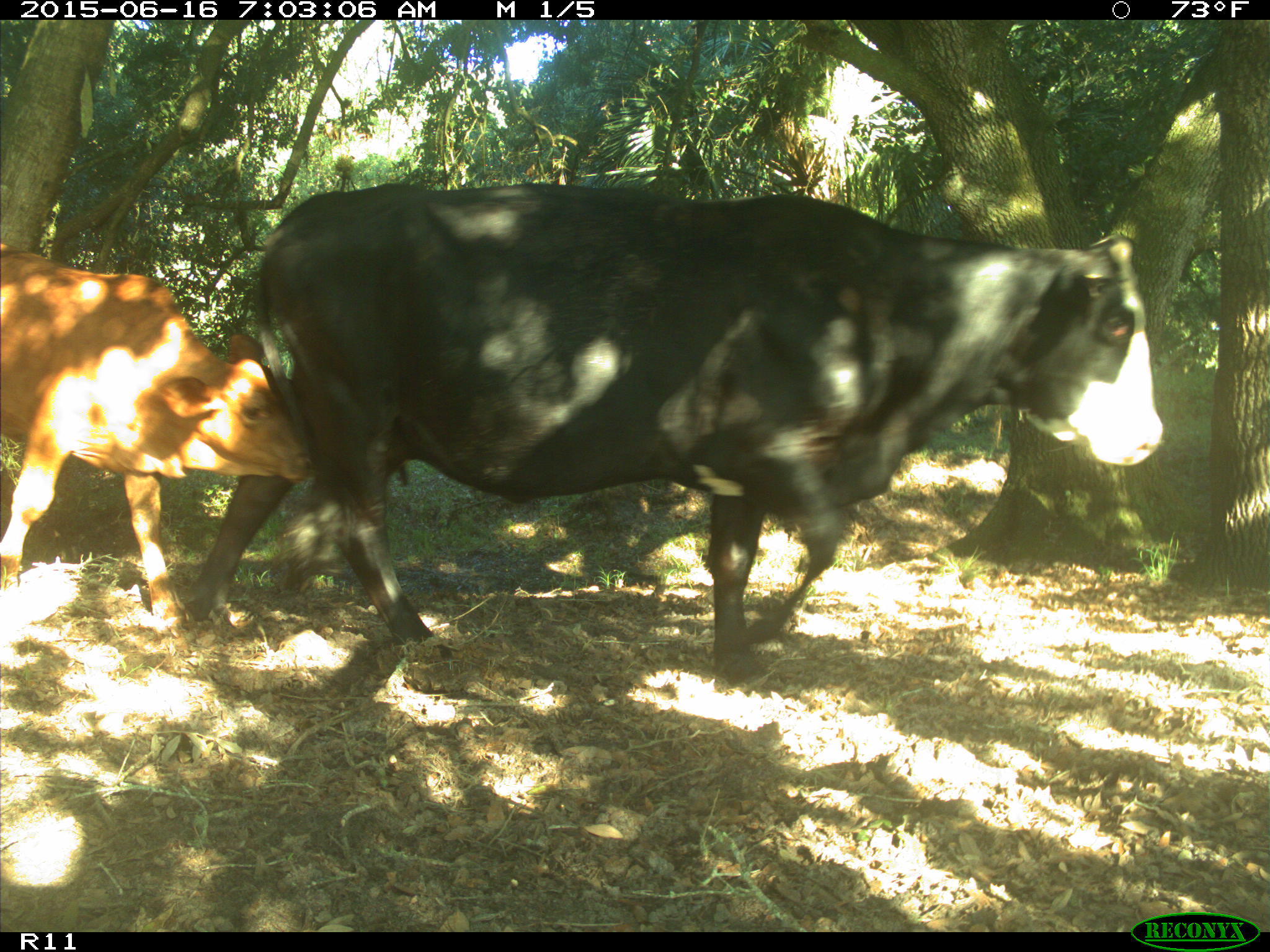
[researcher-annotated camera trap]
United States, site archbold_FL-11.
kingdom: Animalia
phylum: Chordata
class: Mammalia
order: Artiodactyla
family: Bovidae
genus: Bos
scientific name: Bos taurus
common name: domestic cow